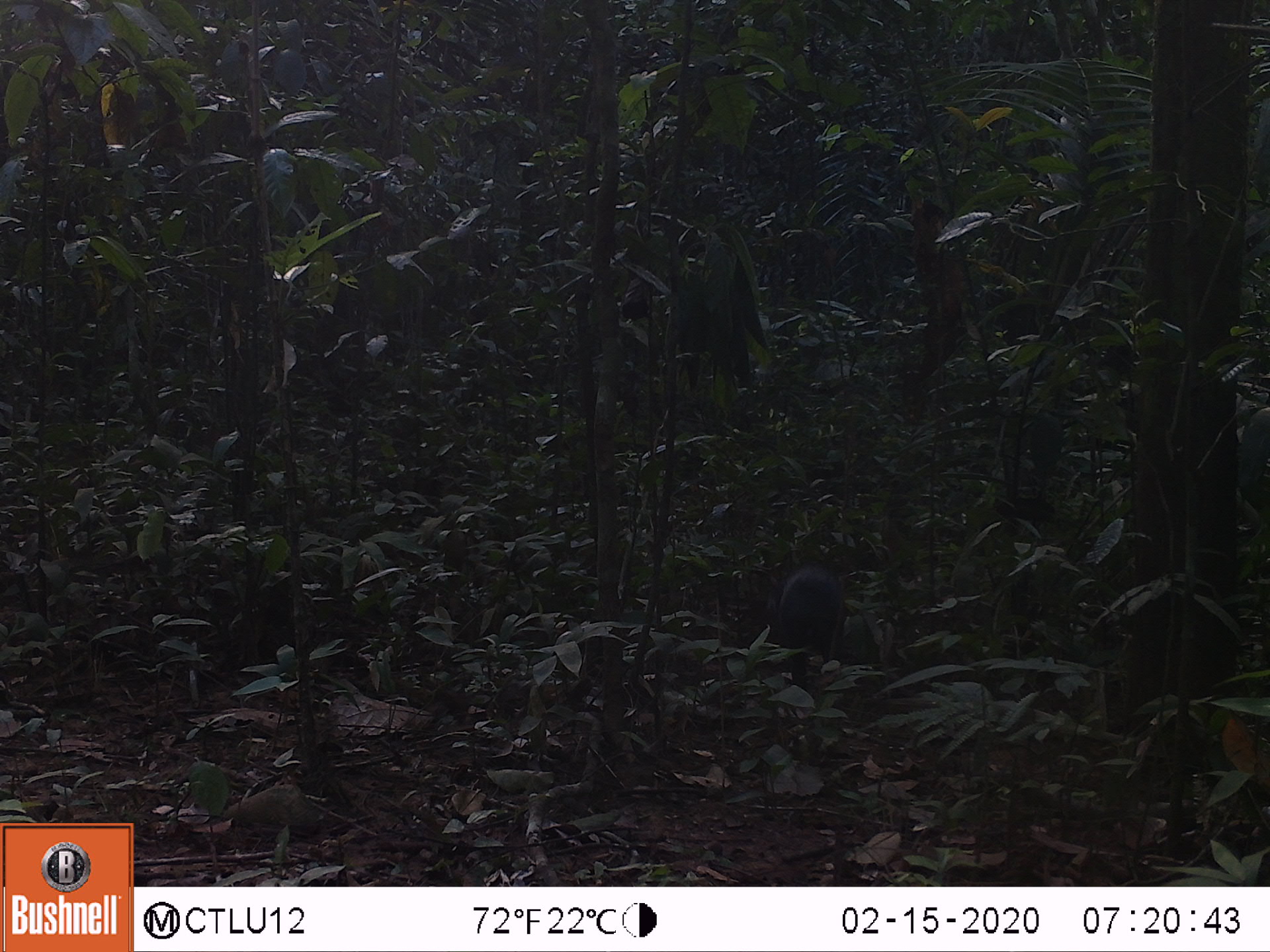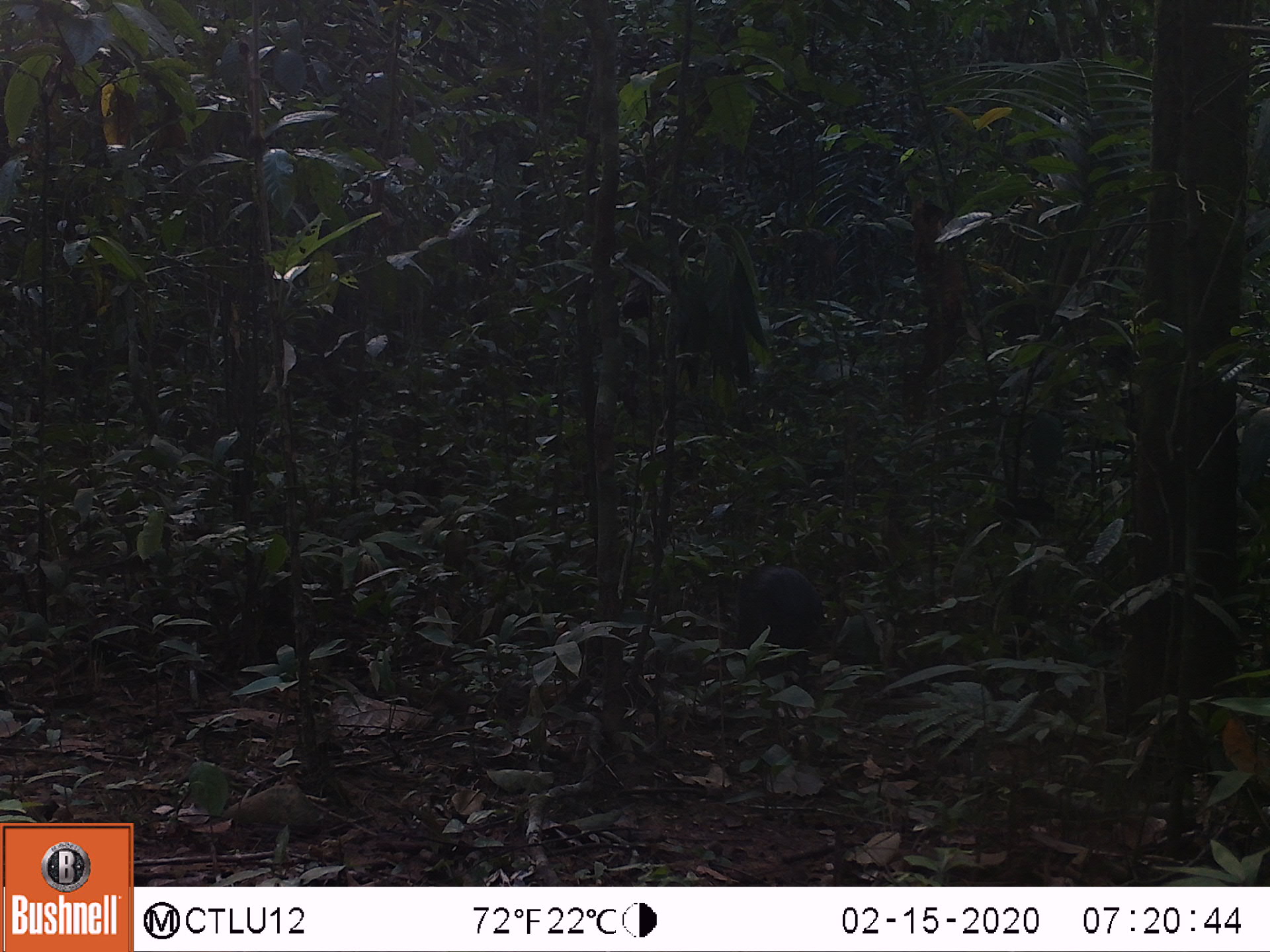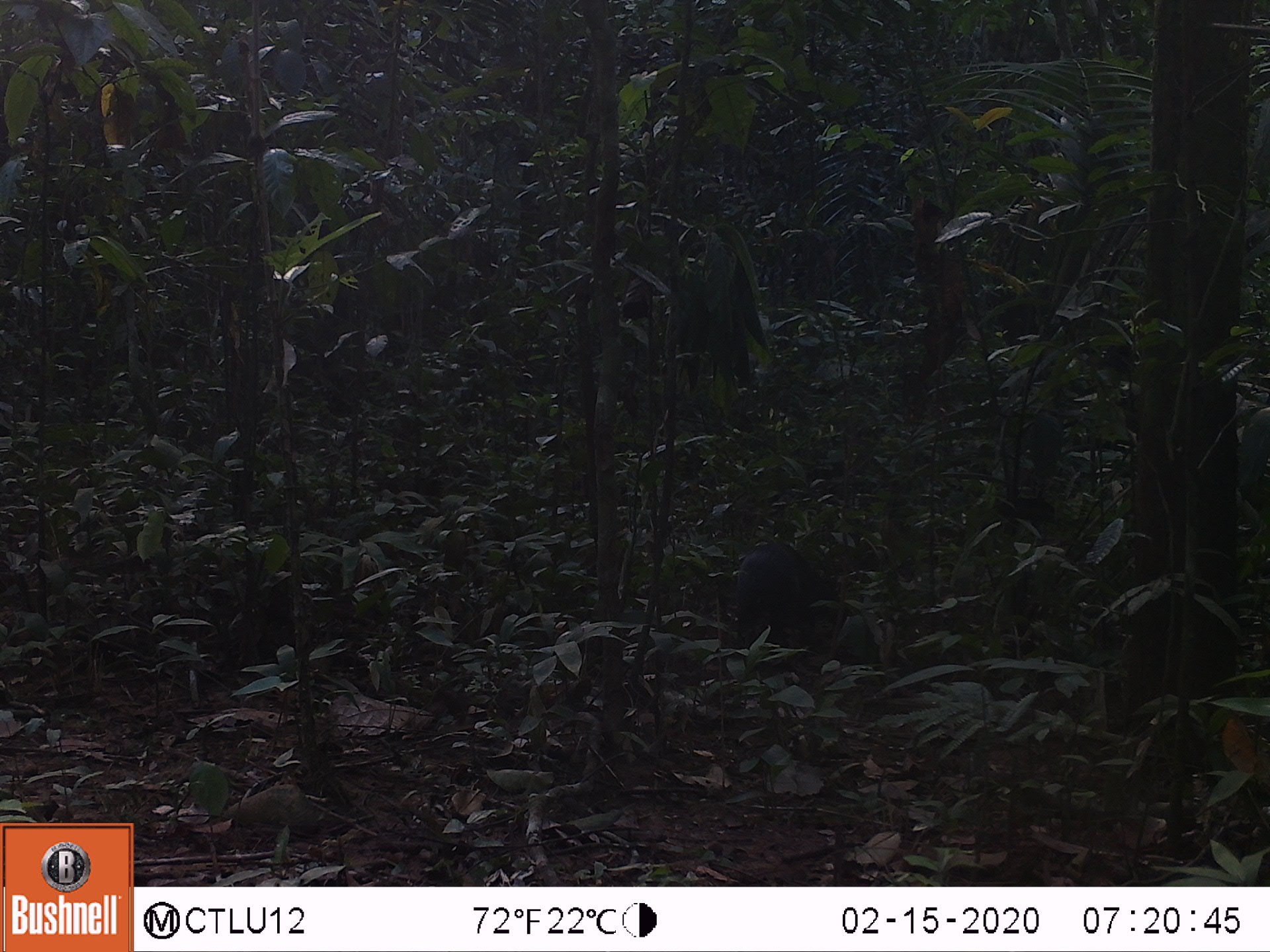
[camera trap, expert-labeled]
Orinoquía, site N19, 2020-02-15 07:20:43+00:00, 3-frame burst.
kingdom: Animalia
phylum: Chordata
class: Mammalia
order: Rodentia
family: Dasyproctidae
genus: Dasyprocta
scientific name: Dasyprocta fuliginosa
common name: black agouti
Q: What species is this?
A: Black agouti (Dasyprocta fuliginosa).